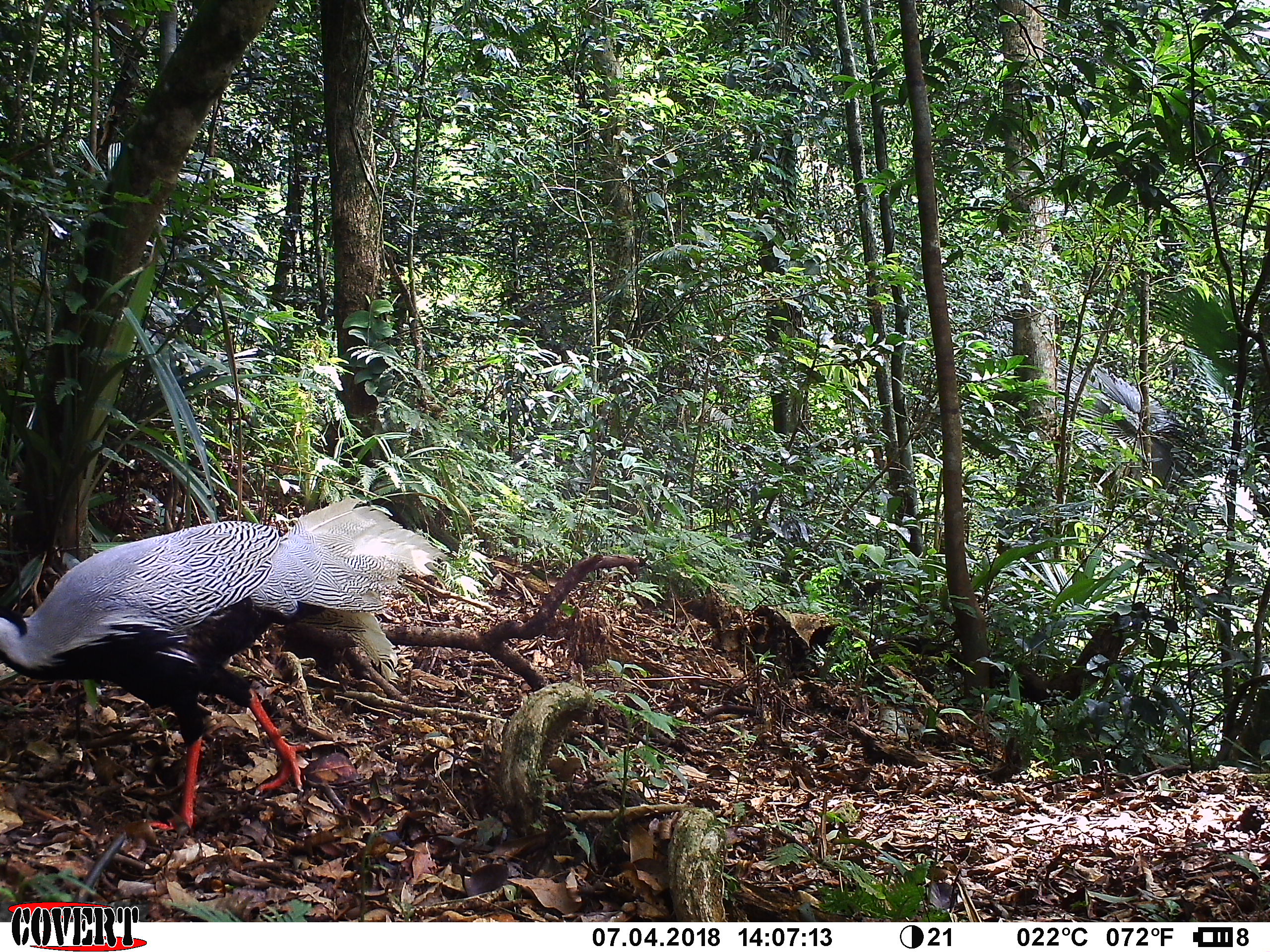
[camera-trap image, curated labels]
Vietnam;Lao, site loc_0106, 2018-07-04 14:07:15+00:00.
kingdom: Animalia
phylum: Chordata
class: Aves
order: Galliformes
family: Phasianidae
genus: Lophura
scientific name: Lophura nycthemera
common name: silver pheasant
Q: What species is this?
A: Silver pheasant (Lophura nycthemera).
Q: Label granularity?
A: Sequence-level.